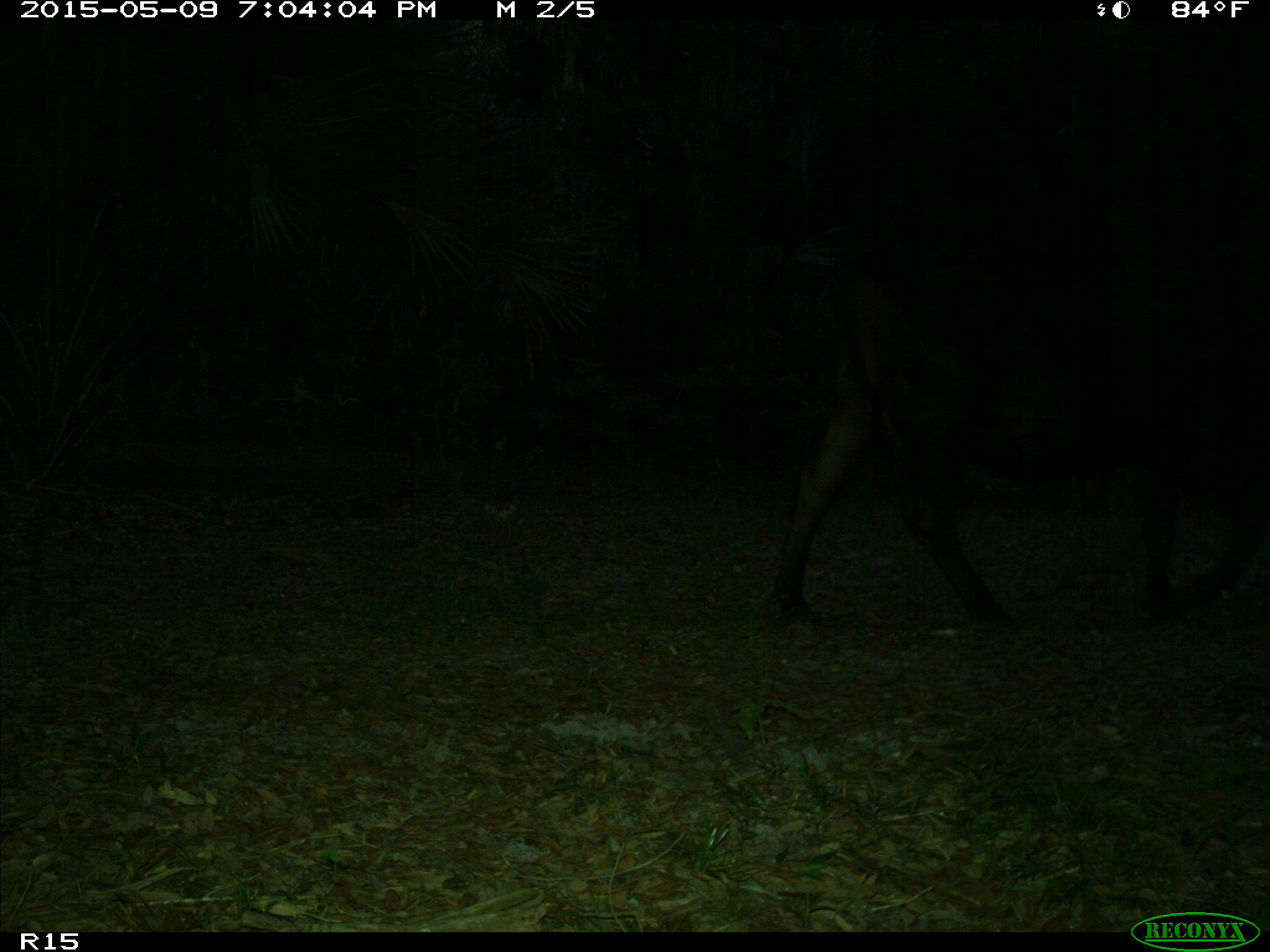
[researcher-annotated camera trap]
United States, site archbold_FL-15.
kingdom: Animalia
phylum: Chordata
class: Mammalia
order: Artiodactyla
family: Bovidae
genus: Bos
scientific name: Bos taurus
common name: domestic cow